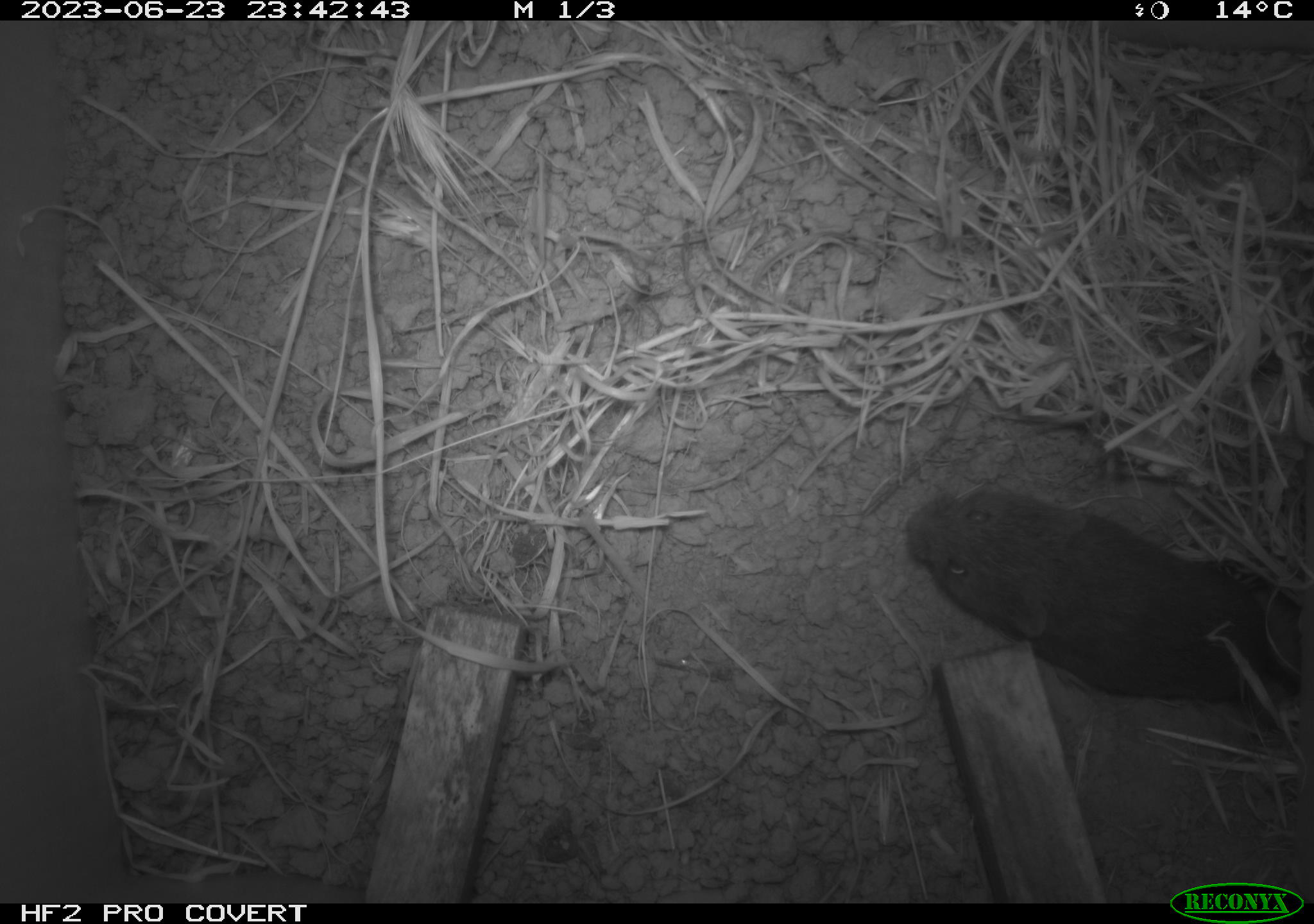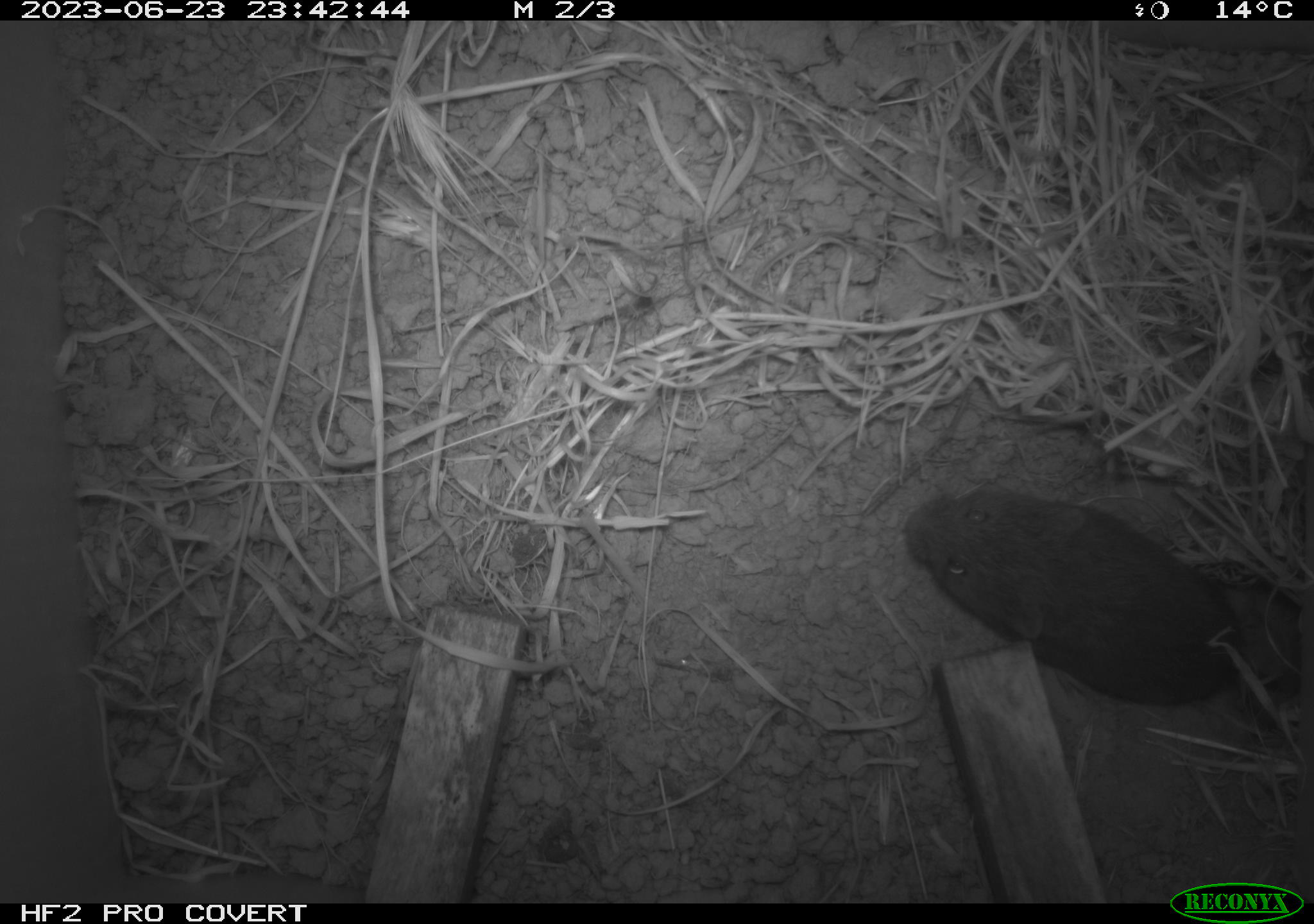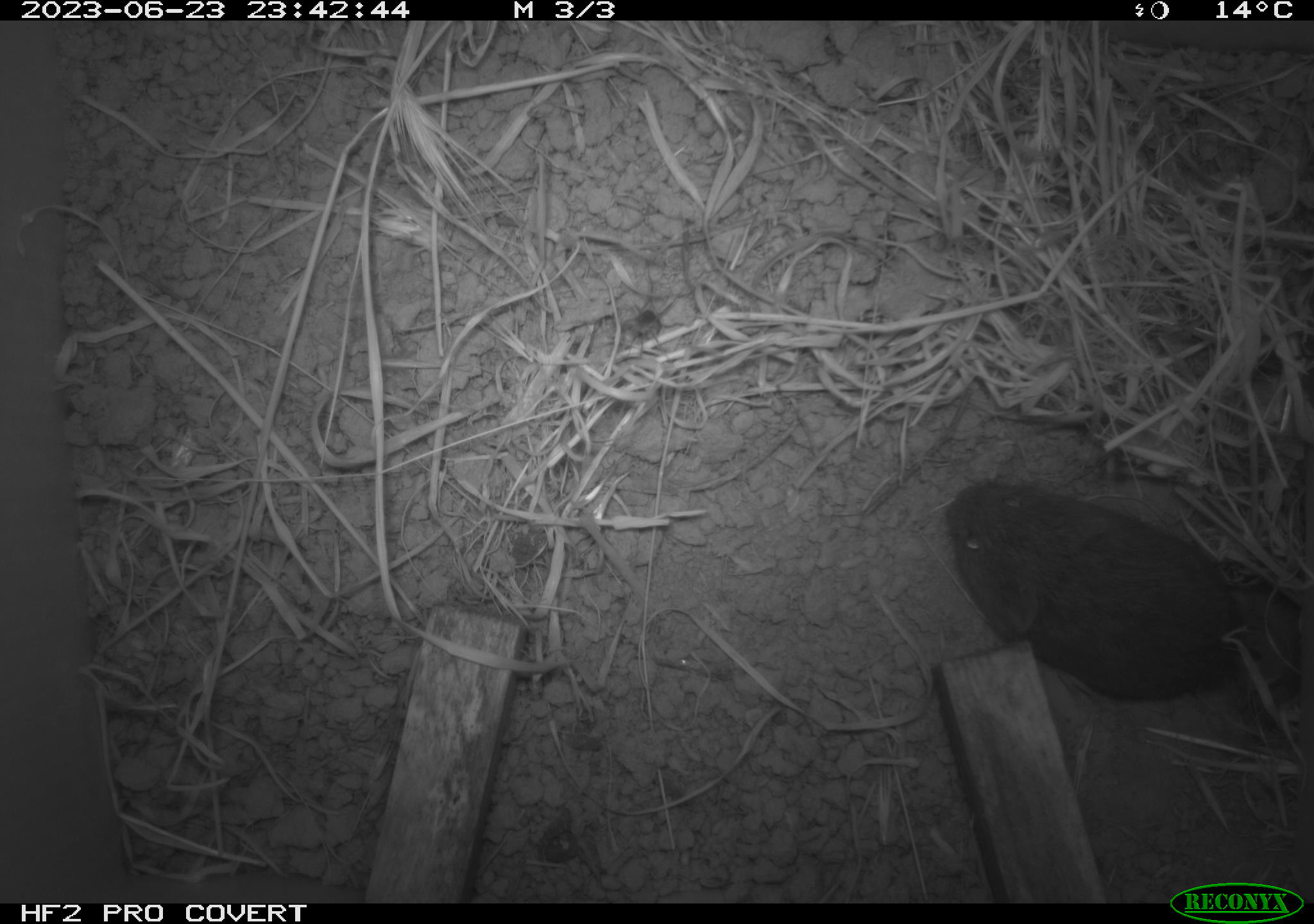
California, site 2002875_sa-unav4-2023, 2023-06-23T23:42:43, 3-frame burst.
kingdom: Animalia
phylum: Chordata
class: Mammalia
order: Rodentia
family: Cricetidae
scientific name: Arvicolinae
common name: voles, lemmings, and muskrats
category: arvicolinae subfamily